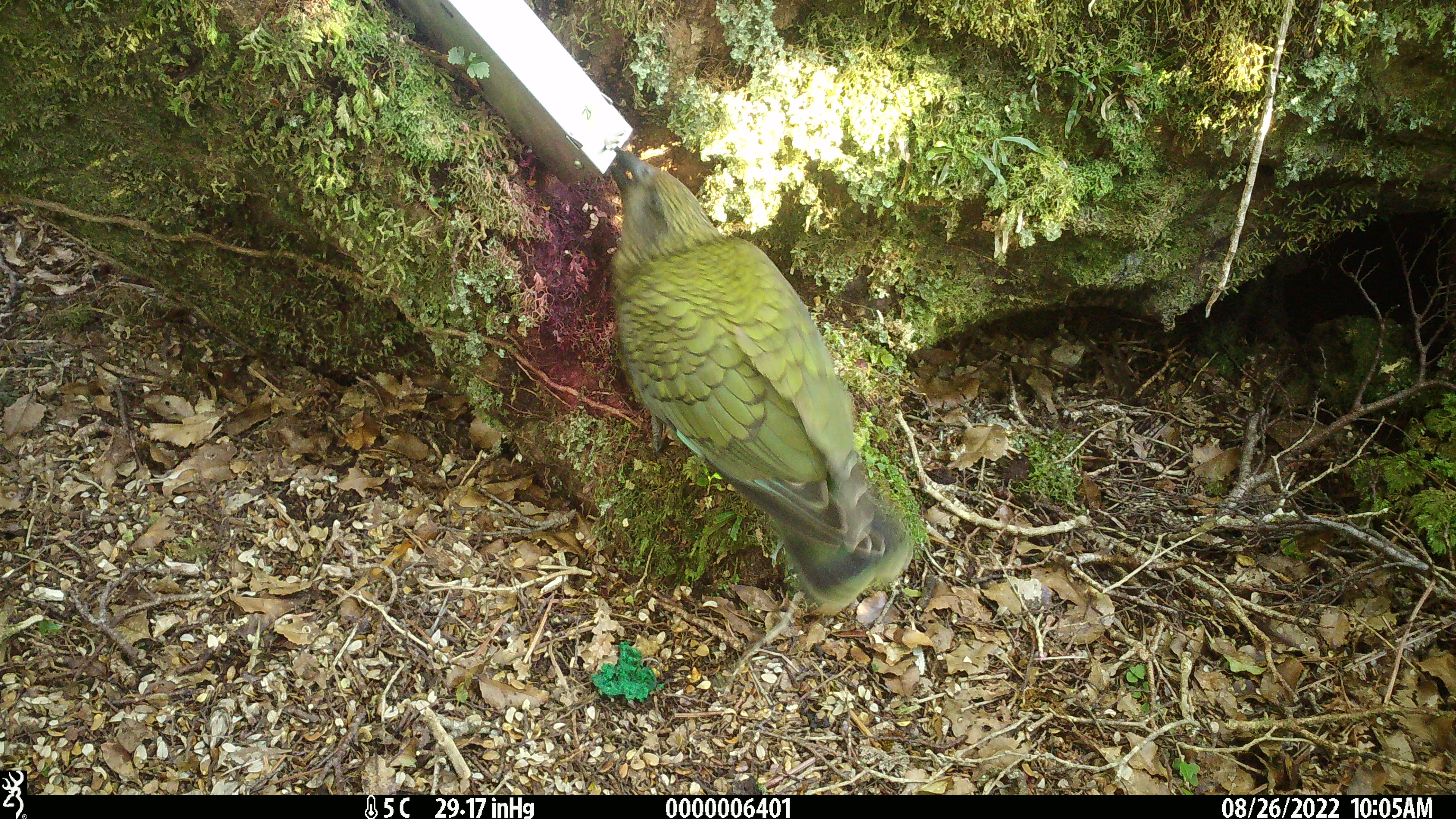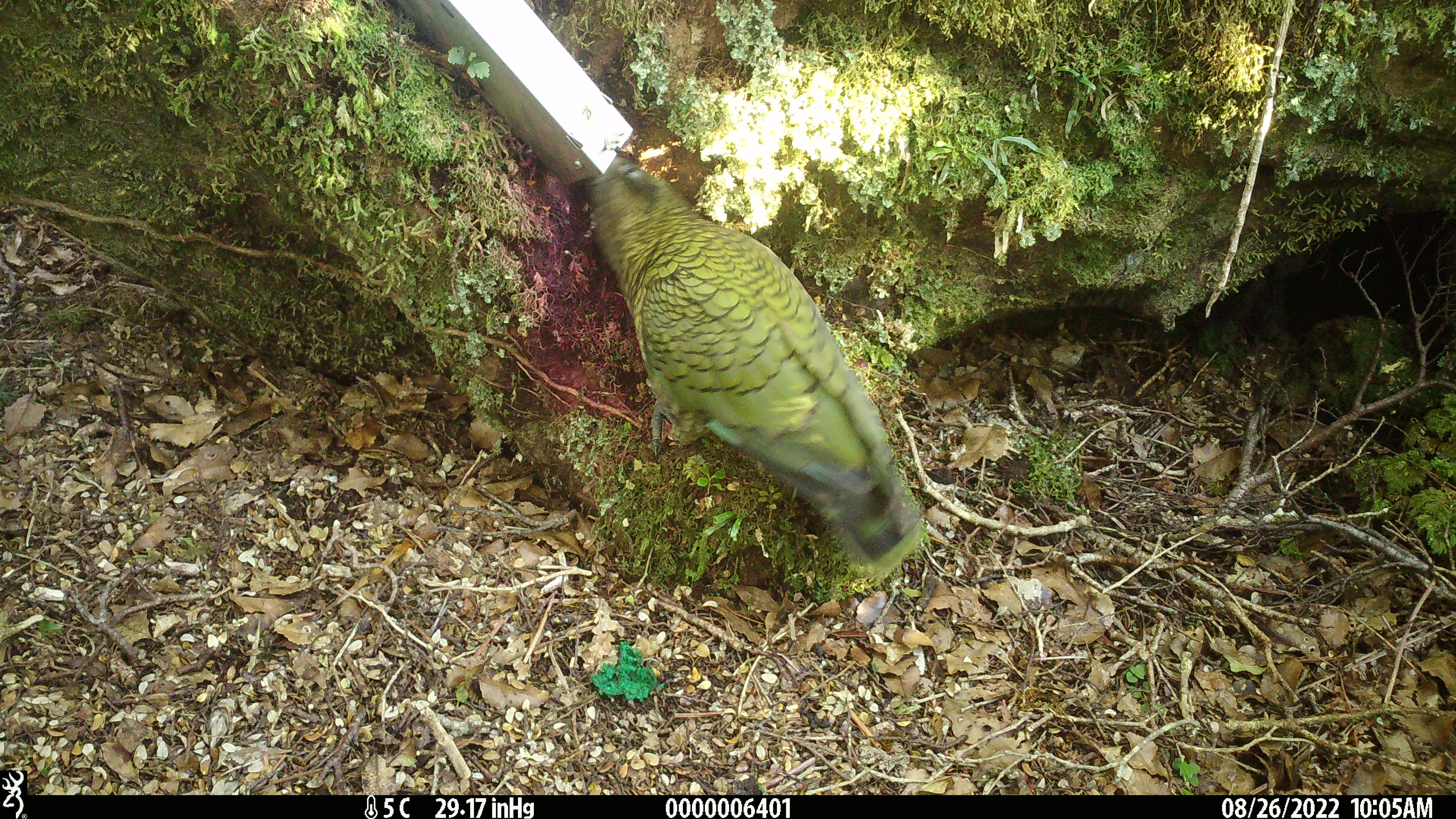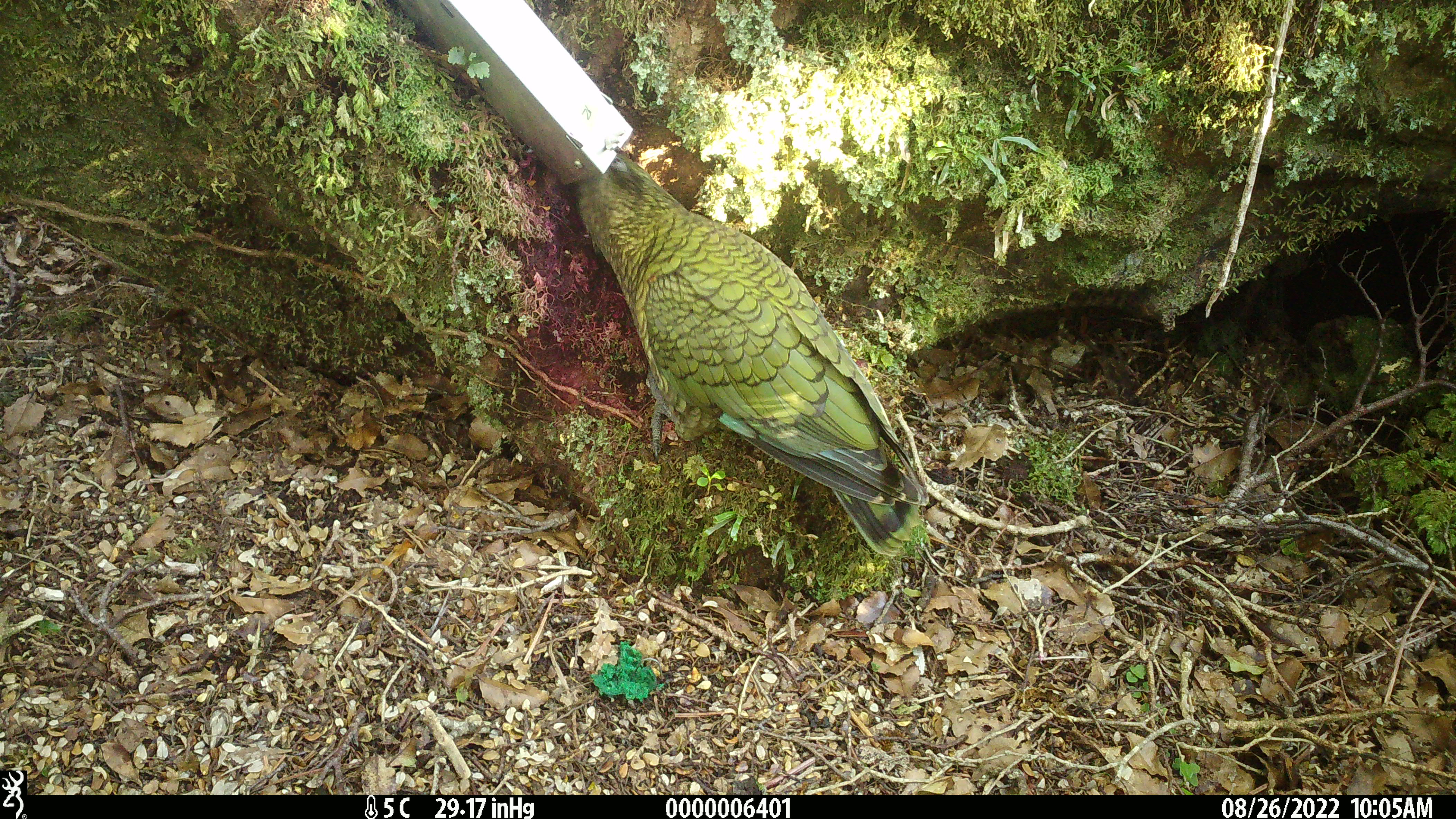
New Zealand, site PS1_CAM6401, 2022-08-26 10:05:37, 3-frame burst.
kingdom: Animalia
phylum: Chordata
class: Aves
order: Psittaciformes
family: Strigopidae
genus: Nestor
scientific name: Nestor notabilis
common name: kea